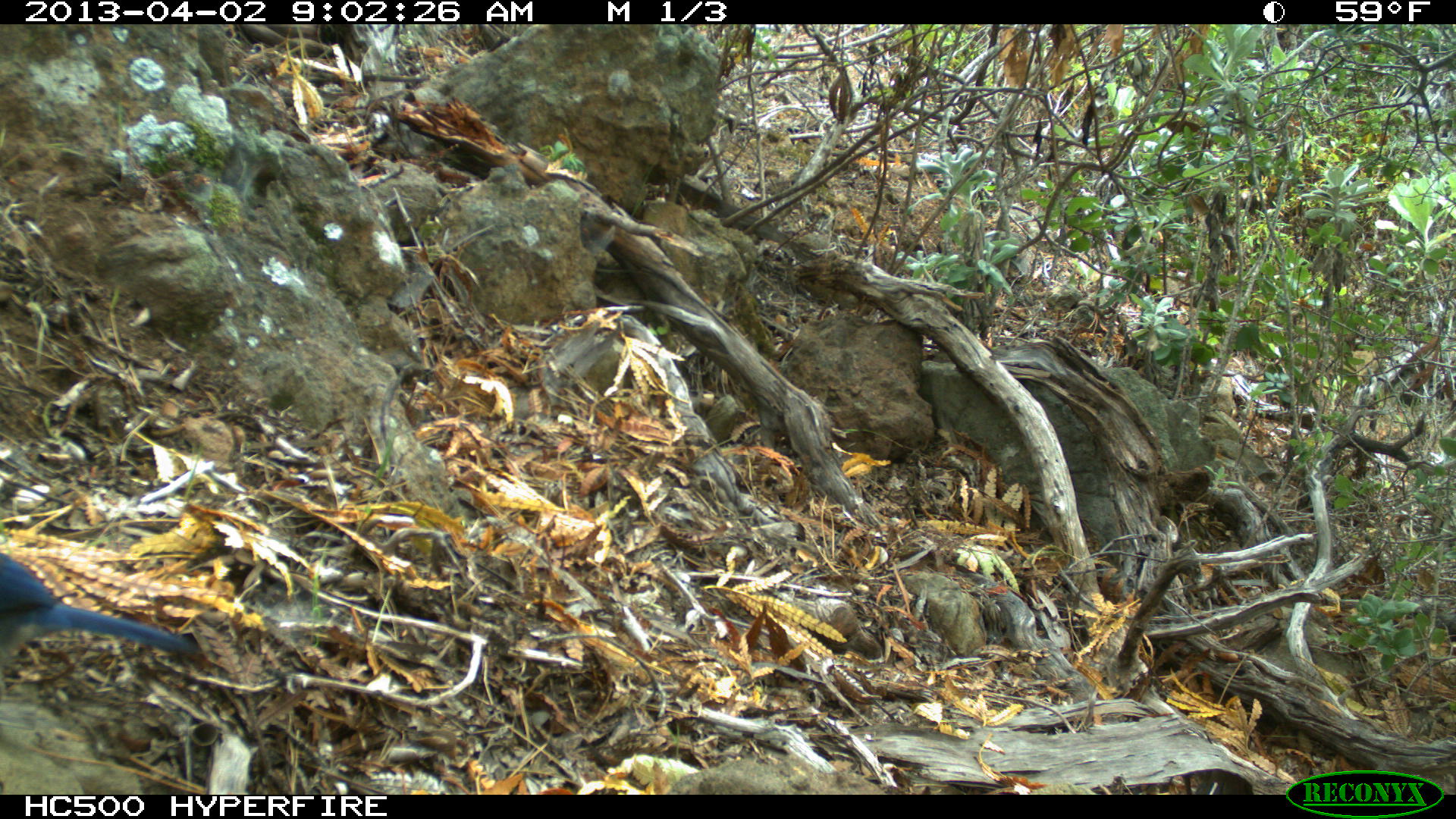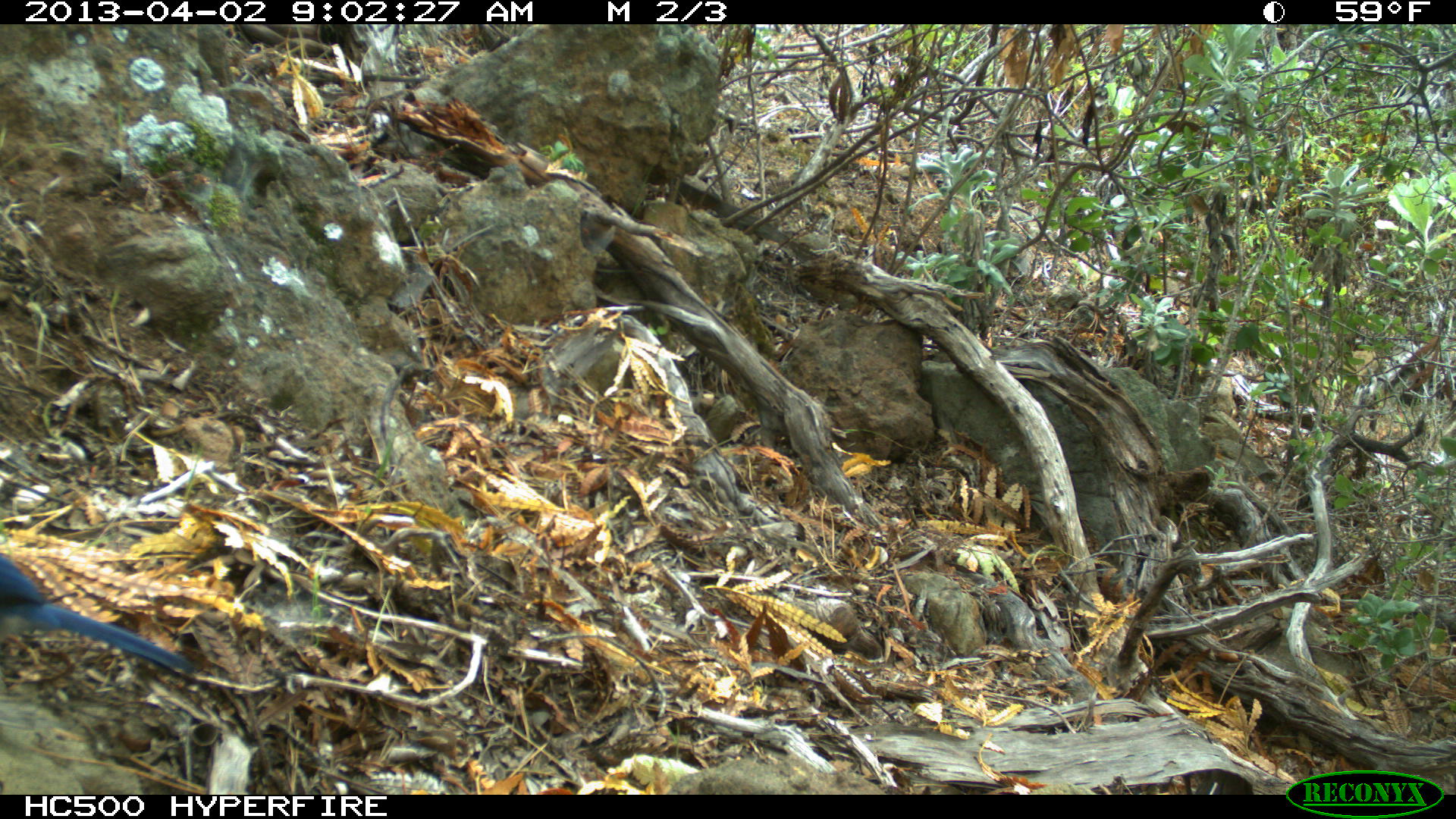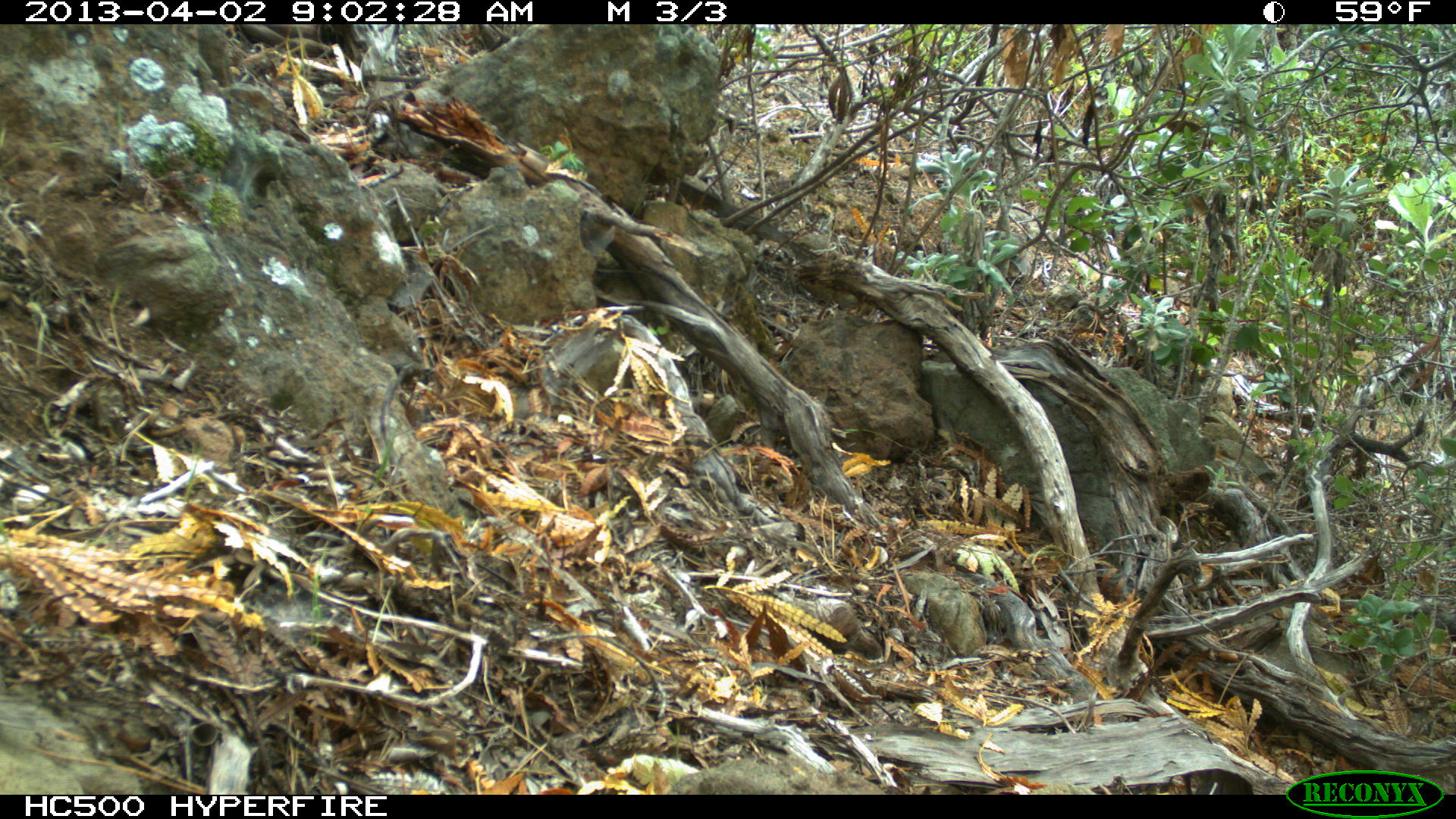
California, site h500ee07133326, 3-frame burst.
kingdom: Animalia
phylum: Chordata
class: Aves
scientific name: Aves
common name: bird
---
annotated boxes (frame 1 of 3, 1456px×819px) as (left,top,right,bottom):
bird: (0,549,199,663)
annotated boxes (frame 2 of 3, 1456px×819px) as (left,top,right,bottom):
bird: (0,551,196,676)